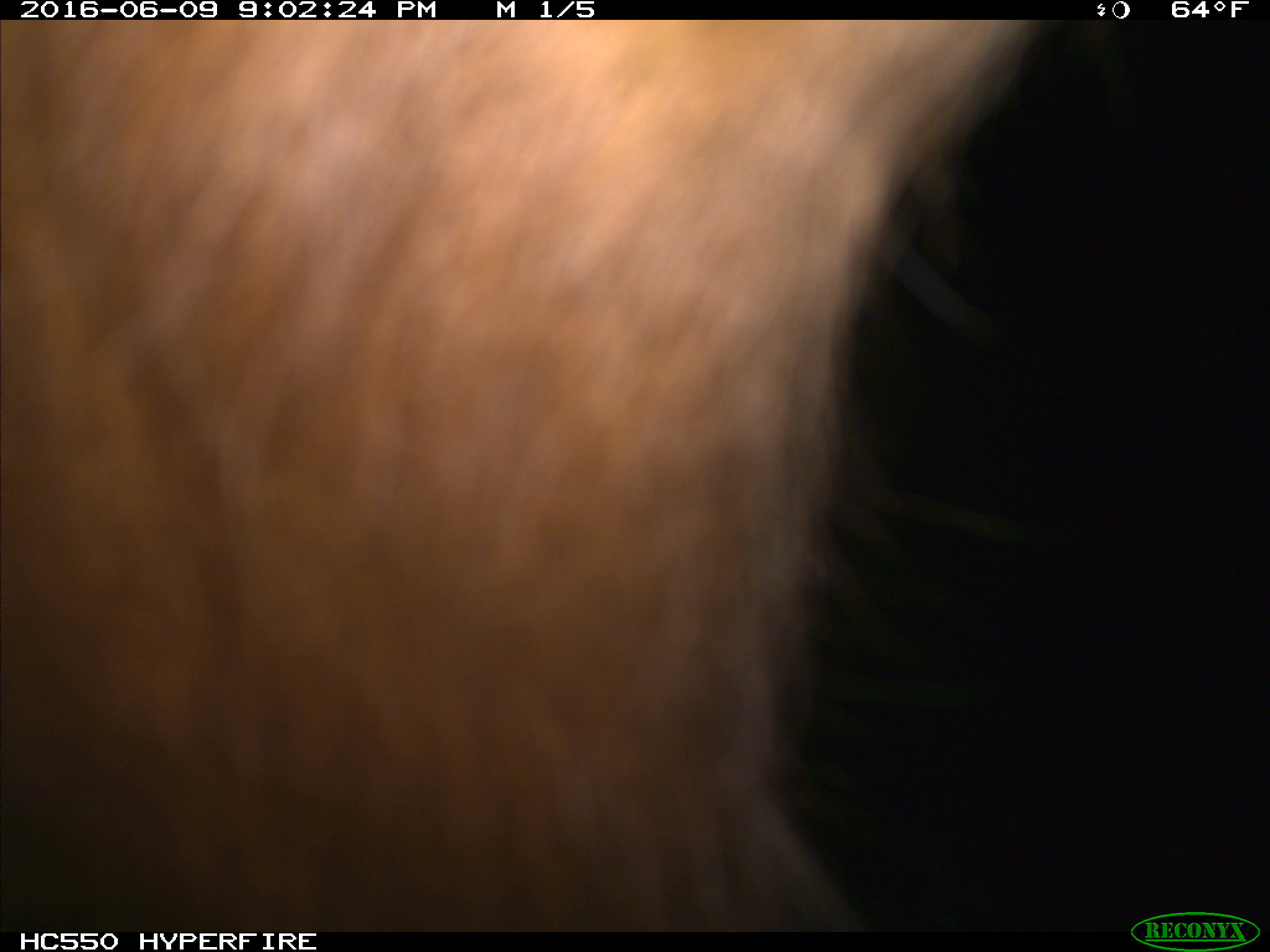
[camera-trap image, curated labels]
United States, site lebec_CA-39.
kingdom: Animalia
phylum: Chordata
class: Mammalia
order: Artiodactyla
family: Bovidae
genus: Bos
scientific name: Bos taurus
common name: domestic cow